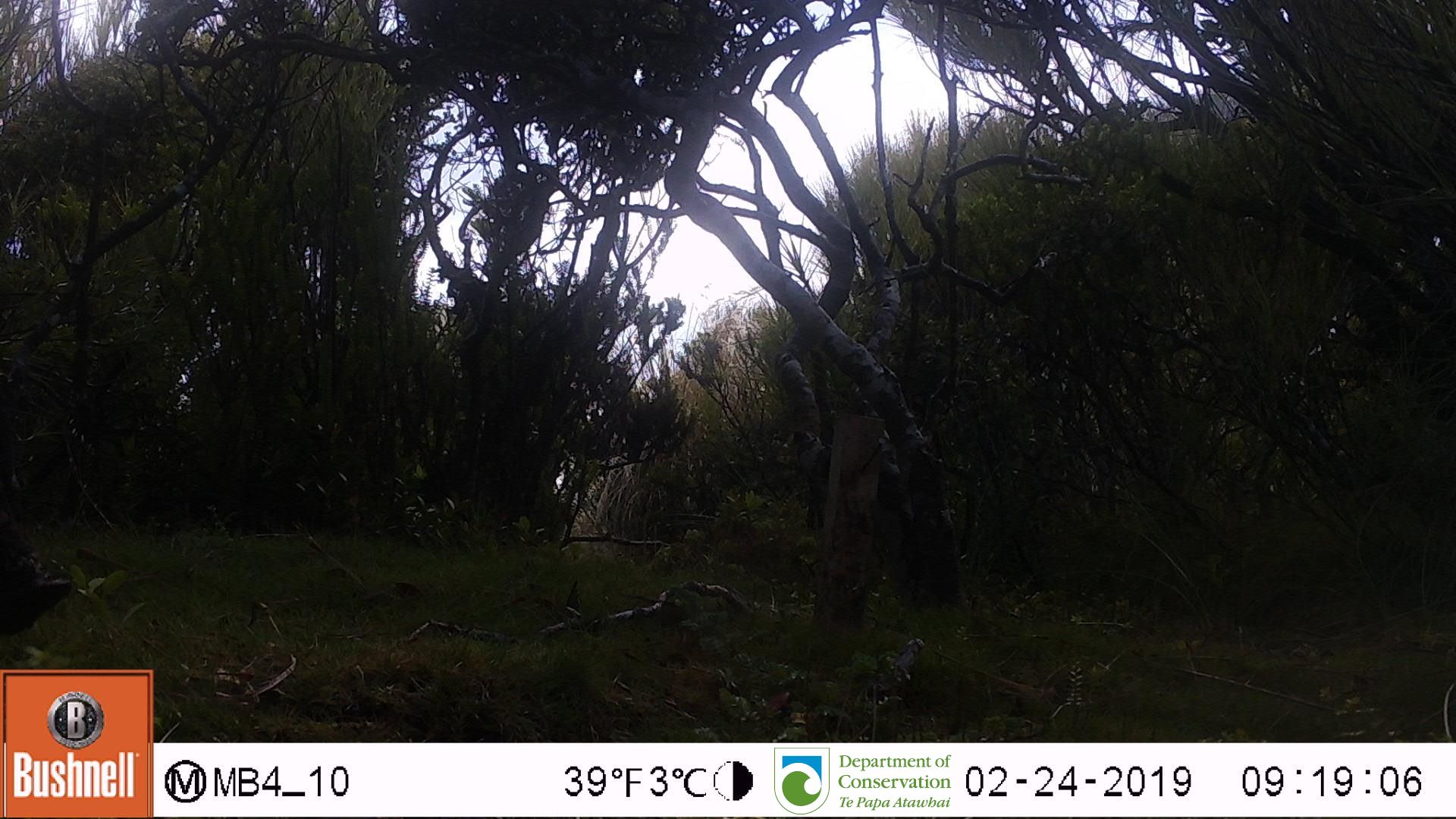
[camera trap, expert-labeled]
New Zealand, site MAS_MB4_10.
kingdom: Animalia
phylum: Chordata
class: Mammalia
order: Artiodactyla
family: Suidae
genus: Sus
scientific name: Sus scrofa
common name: pig